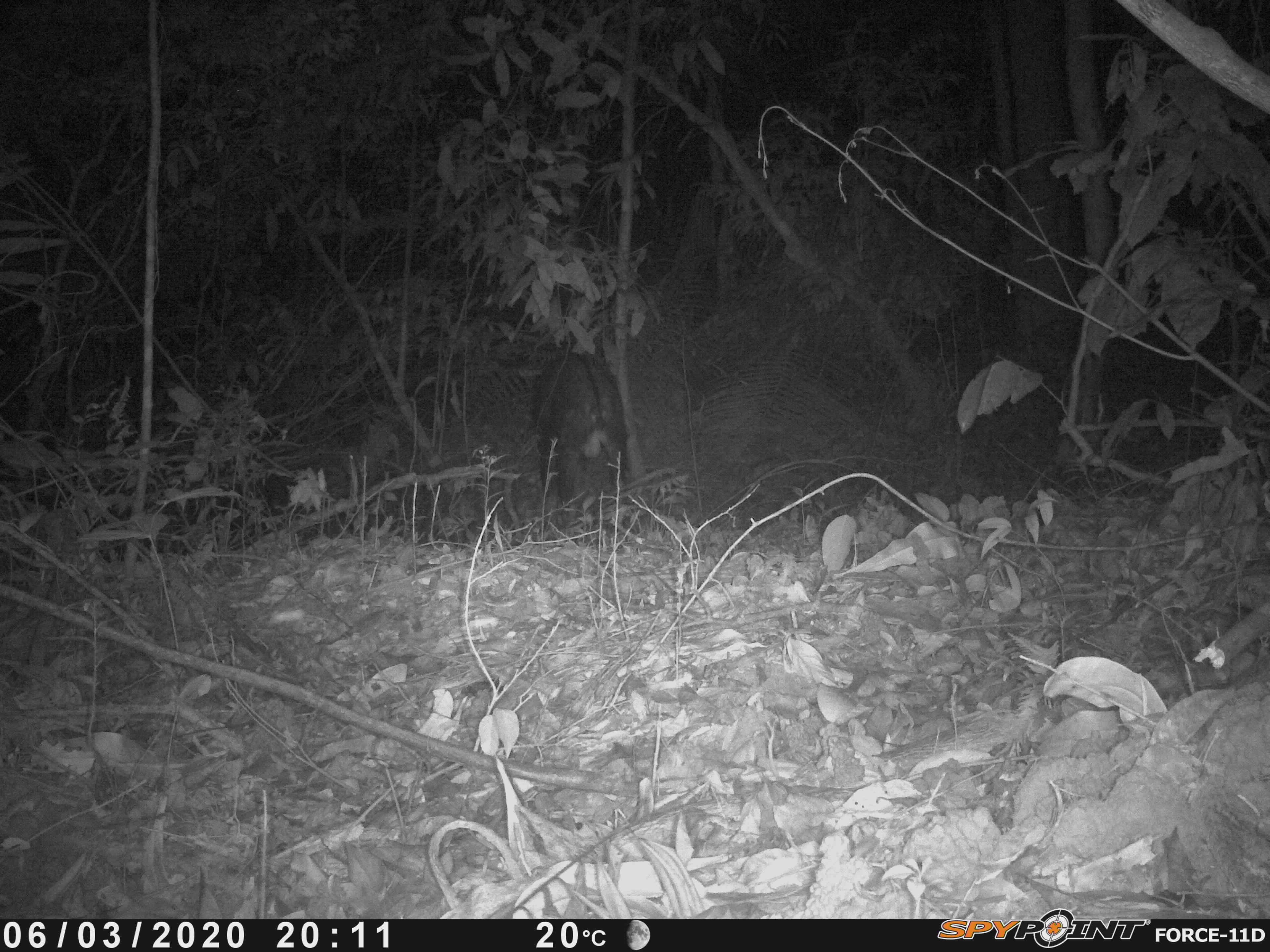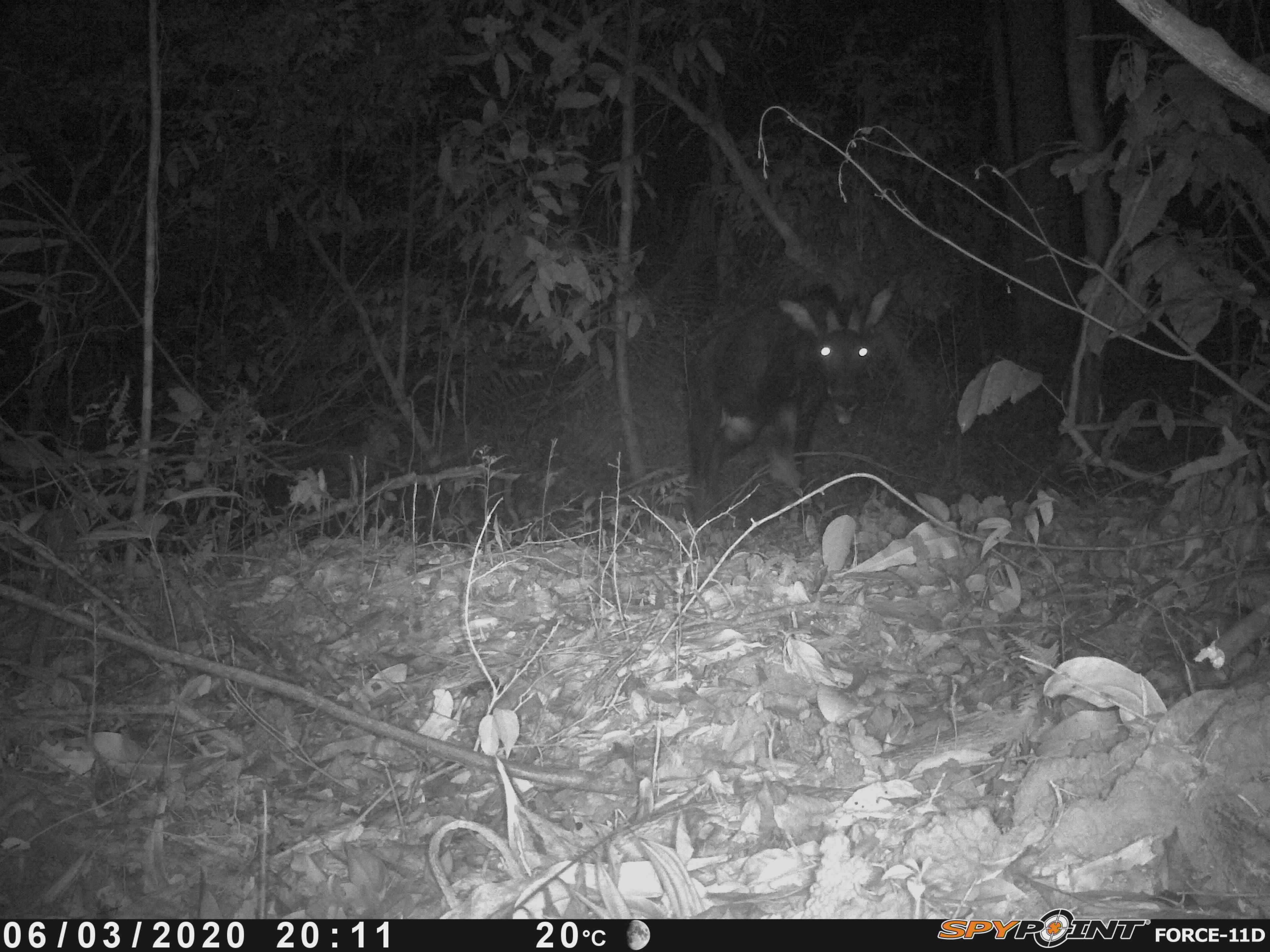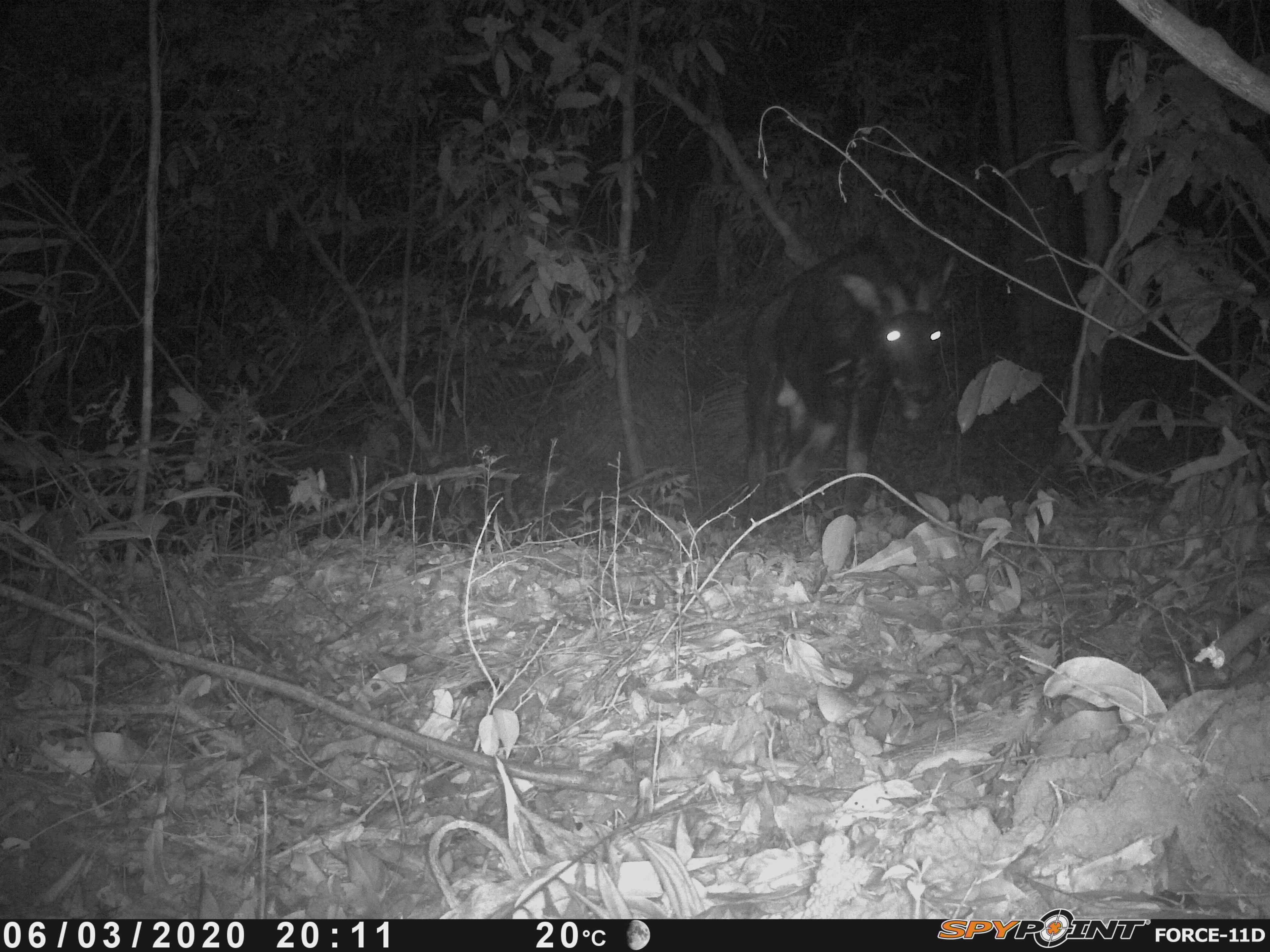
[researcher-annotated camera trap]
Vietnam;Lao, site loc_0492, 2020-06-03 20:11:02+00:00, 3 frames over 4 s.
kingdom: Animalia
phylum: Chordata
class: Mammalia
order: Artiodactyla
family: Bovidae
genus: Capricornis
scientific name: Capricornis sumatraensis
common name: chinese serow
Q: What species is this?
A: Chinese serow (Capricornis sumatraensis).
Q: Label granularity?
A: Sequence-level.